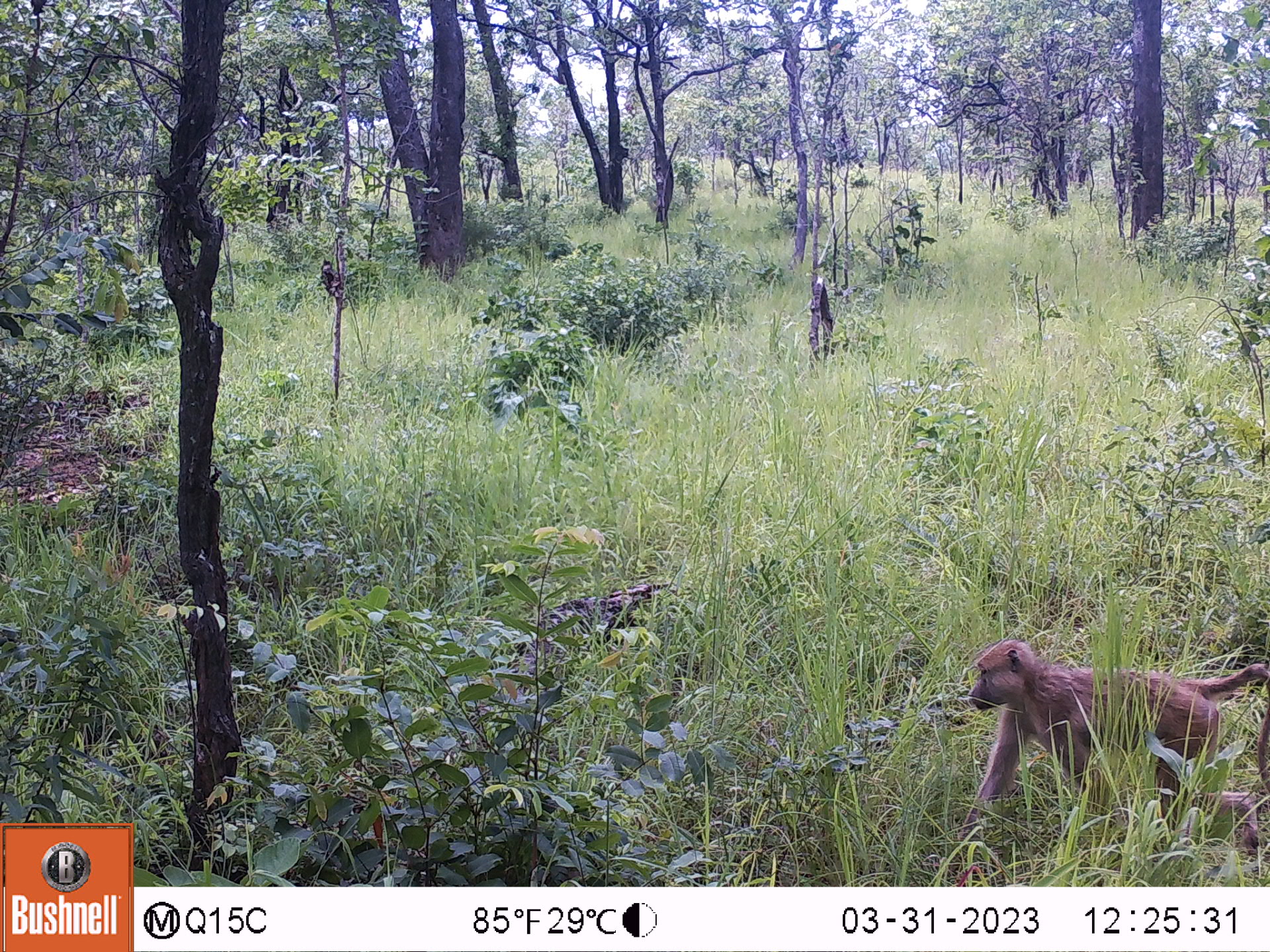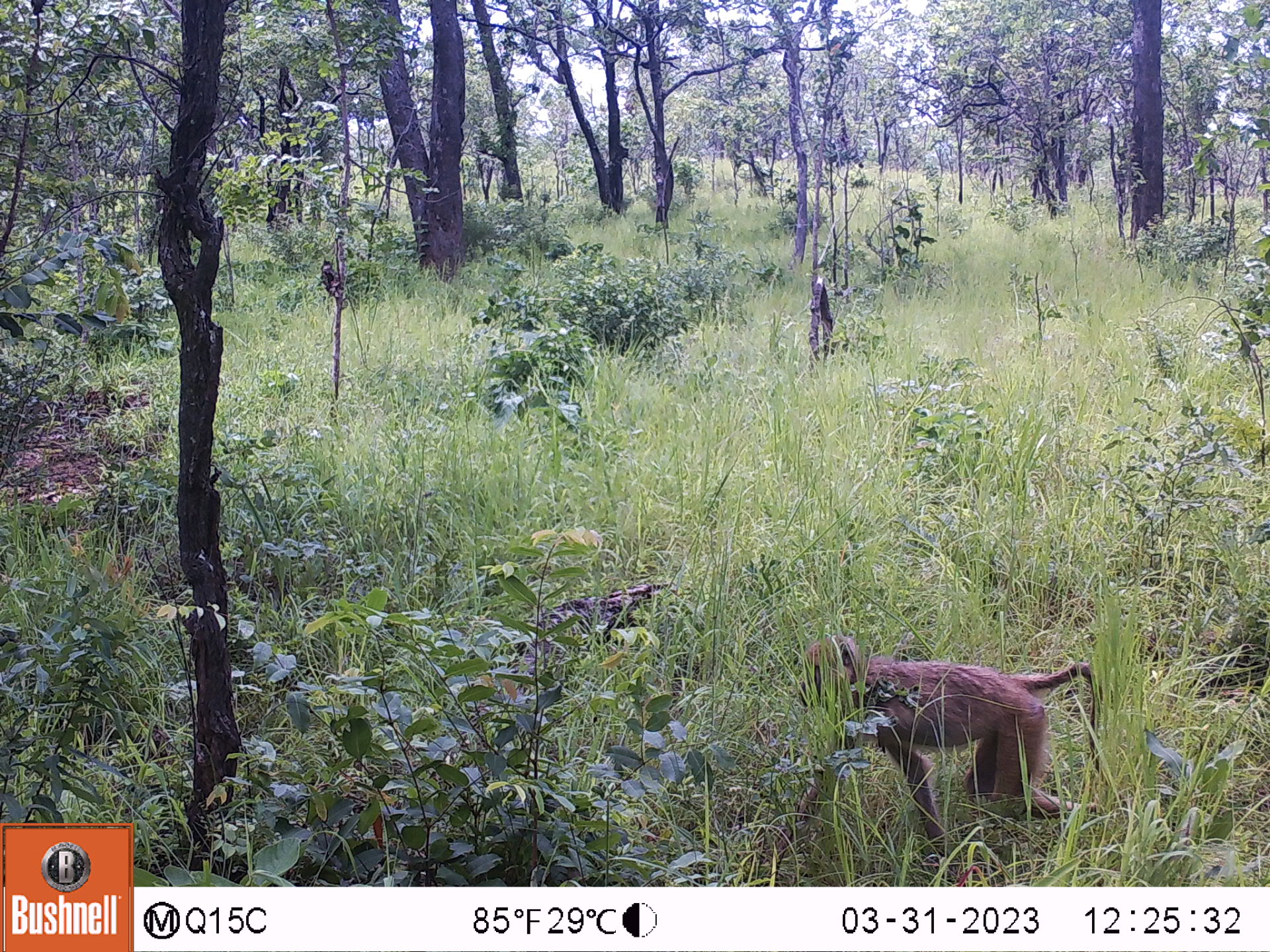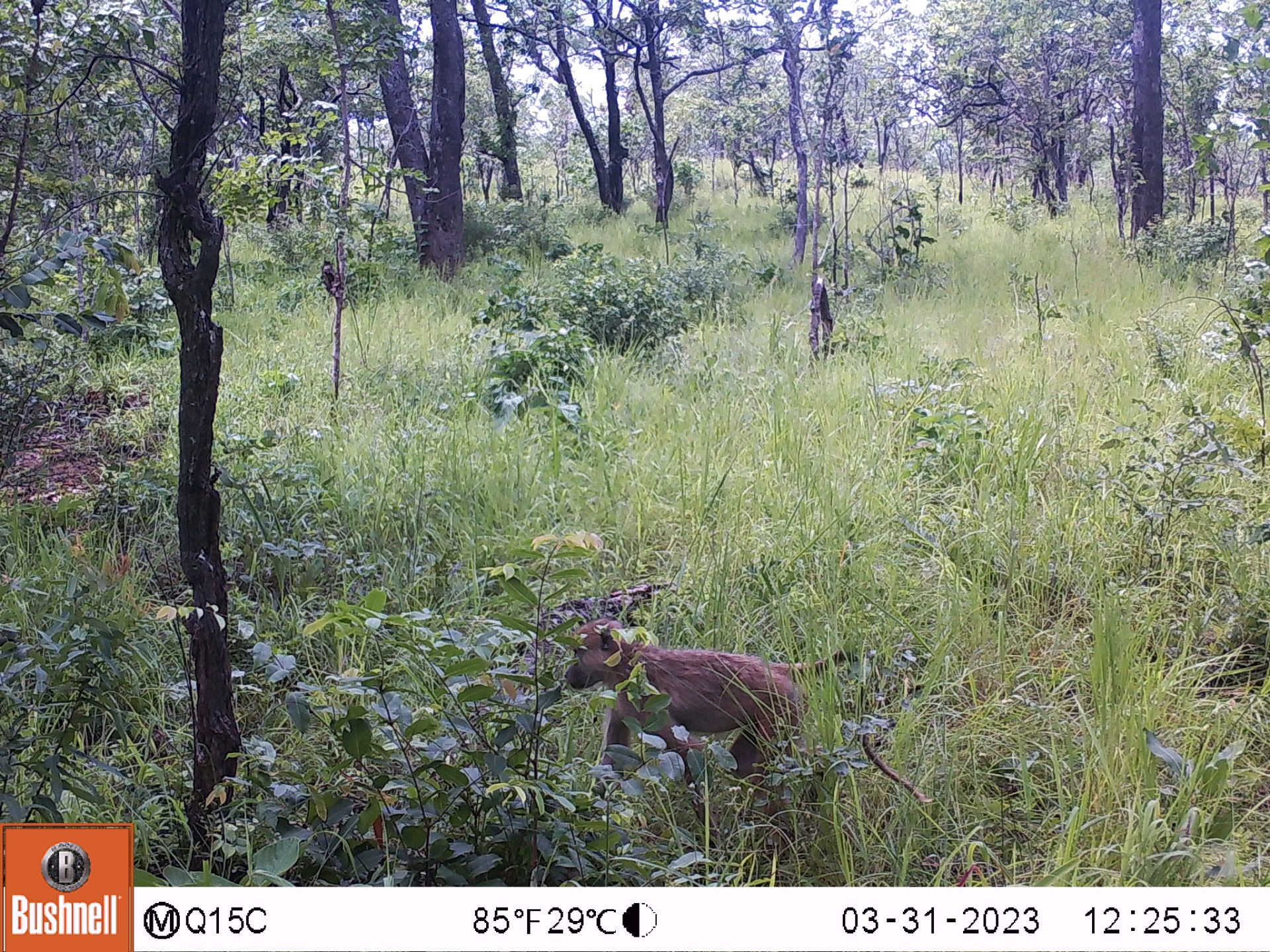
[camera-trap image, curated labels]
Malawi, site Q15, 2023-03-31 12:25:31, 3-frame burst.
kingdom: Animalia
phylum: Chordata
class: Mammalia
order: Primates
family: Cercopithecidae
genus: Papio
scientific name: Papio cynocephalus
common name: yellow baboon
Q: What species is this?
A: Yellow baboon (Papio cynocephalus).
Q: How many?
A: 1.